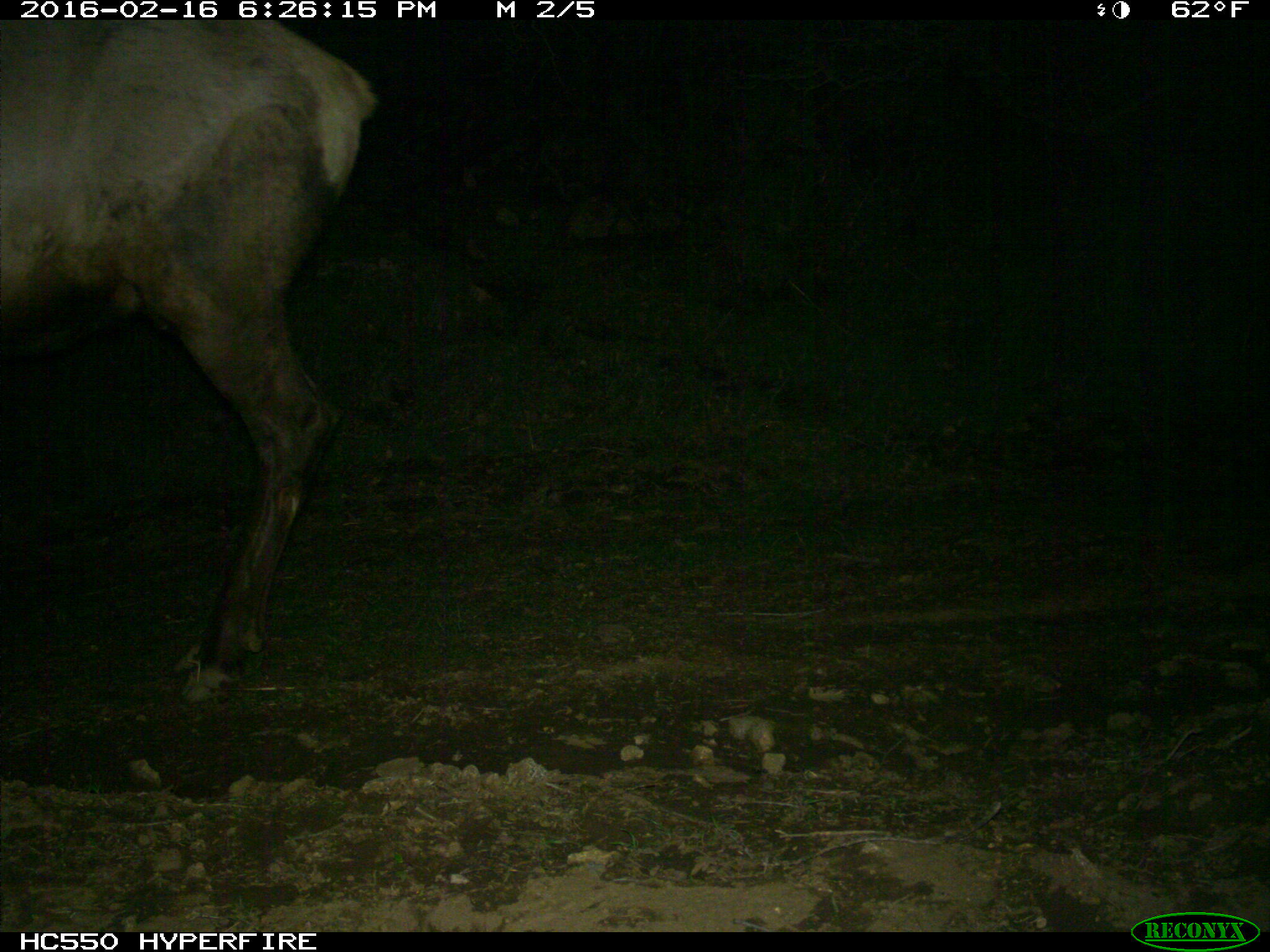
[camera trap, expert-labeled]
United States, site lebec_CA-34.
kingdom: Animalia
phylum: Chordata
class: Mammalia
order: Artiodactyla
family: Cervidae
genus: Cervus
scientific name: Cervus canadensis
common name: elk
Cervus canadensis (elk).